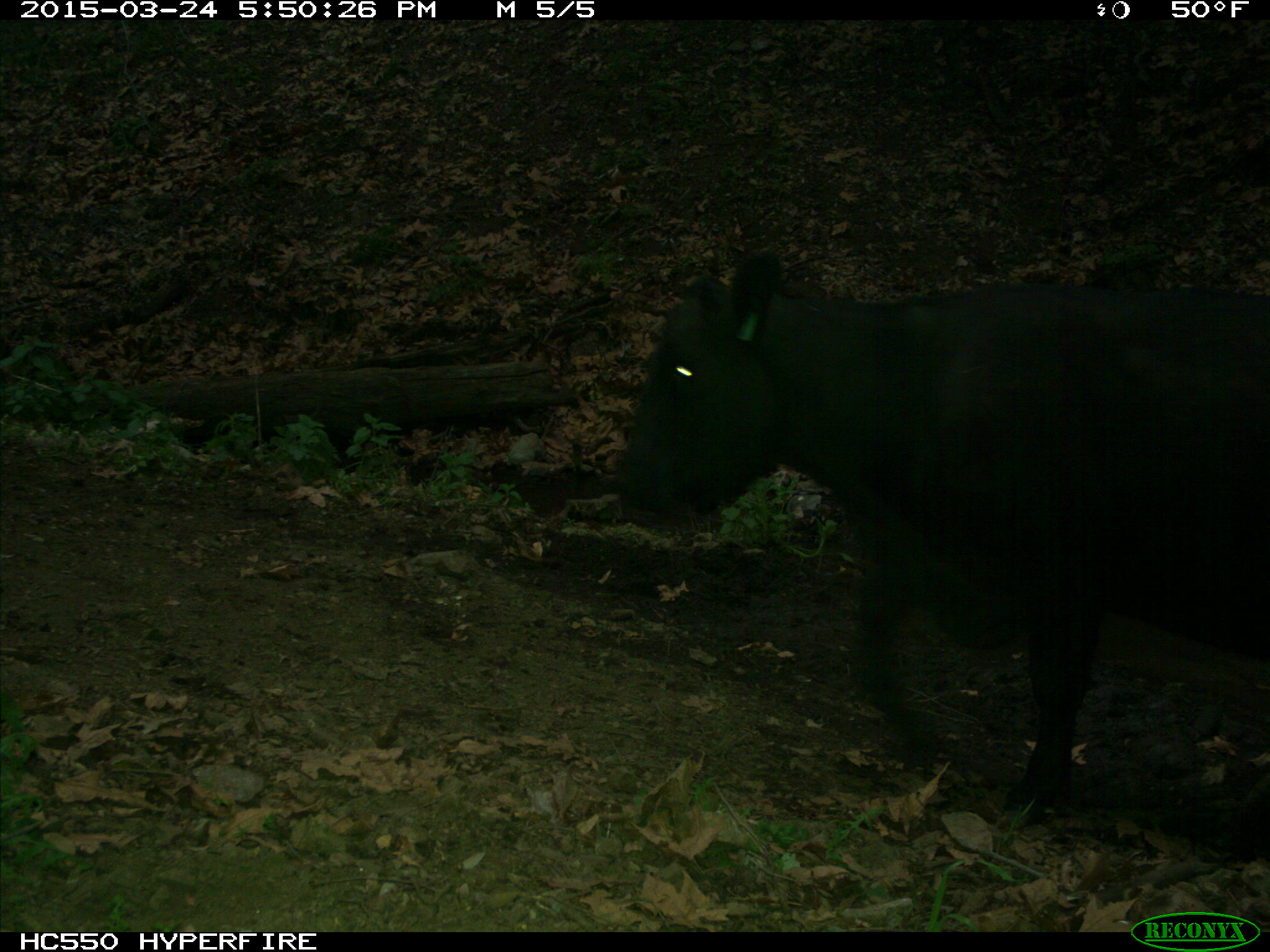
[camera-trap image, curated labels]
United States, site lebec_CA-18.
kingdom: Animalia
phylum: Chordata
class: Mammalia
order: Artiodactyla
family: Bovidae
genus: Bos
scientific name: Bos taurus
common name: domestic cow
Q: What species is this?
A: Bos taurus (domestic cow).